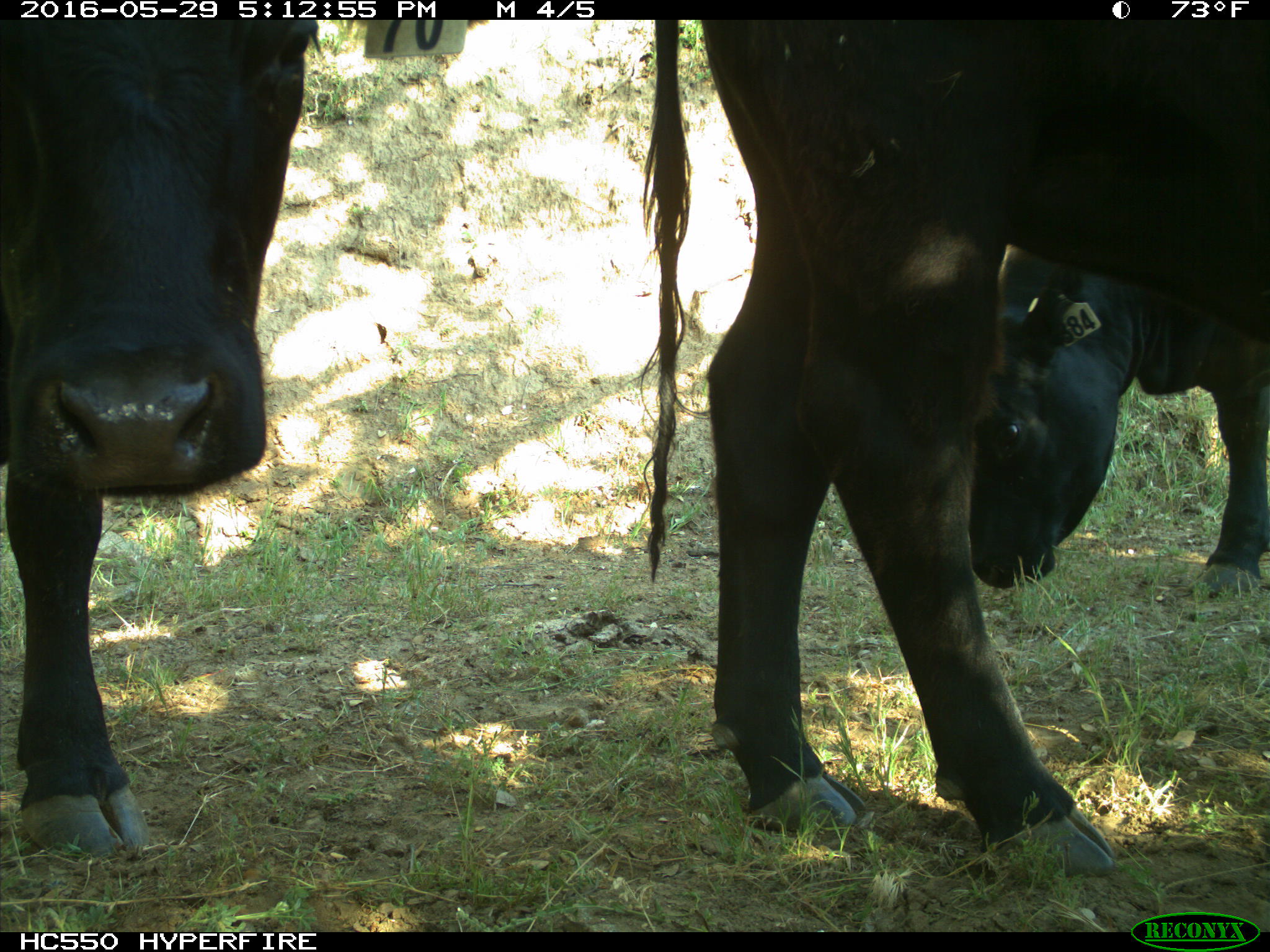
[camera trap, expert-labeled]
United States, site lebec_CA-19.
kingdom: Animalia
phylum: Chordata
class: Mammalia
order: Artiodactyla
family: Bovidae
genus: Bos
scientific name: Bos taurus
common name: domestic cow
Bos taurus (domestic cow).